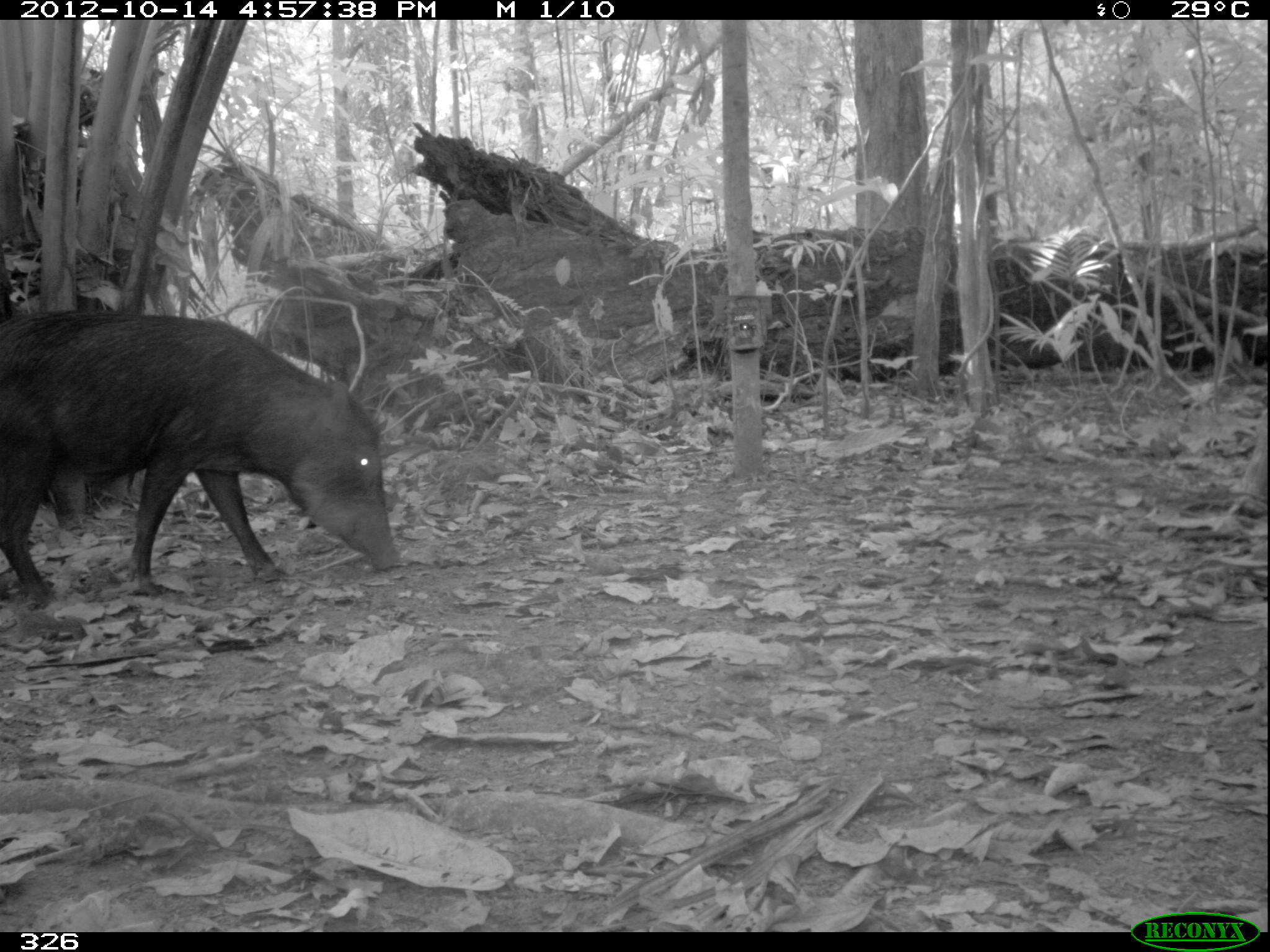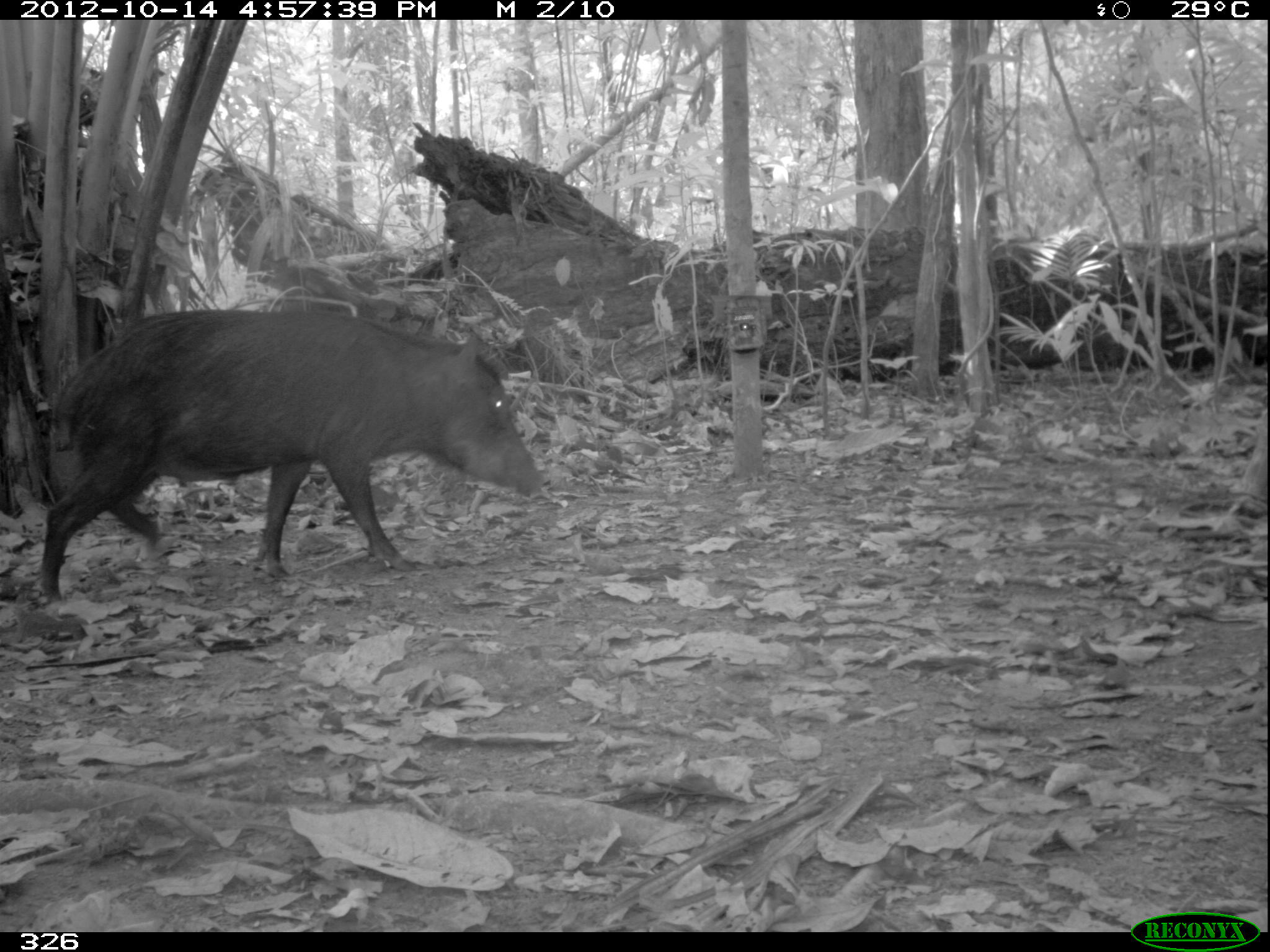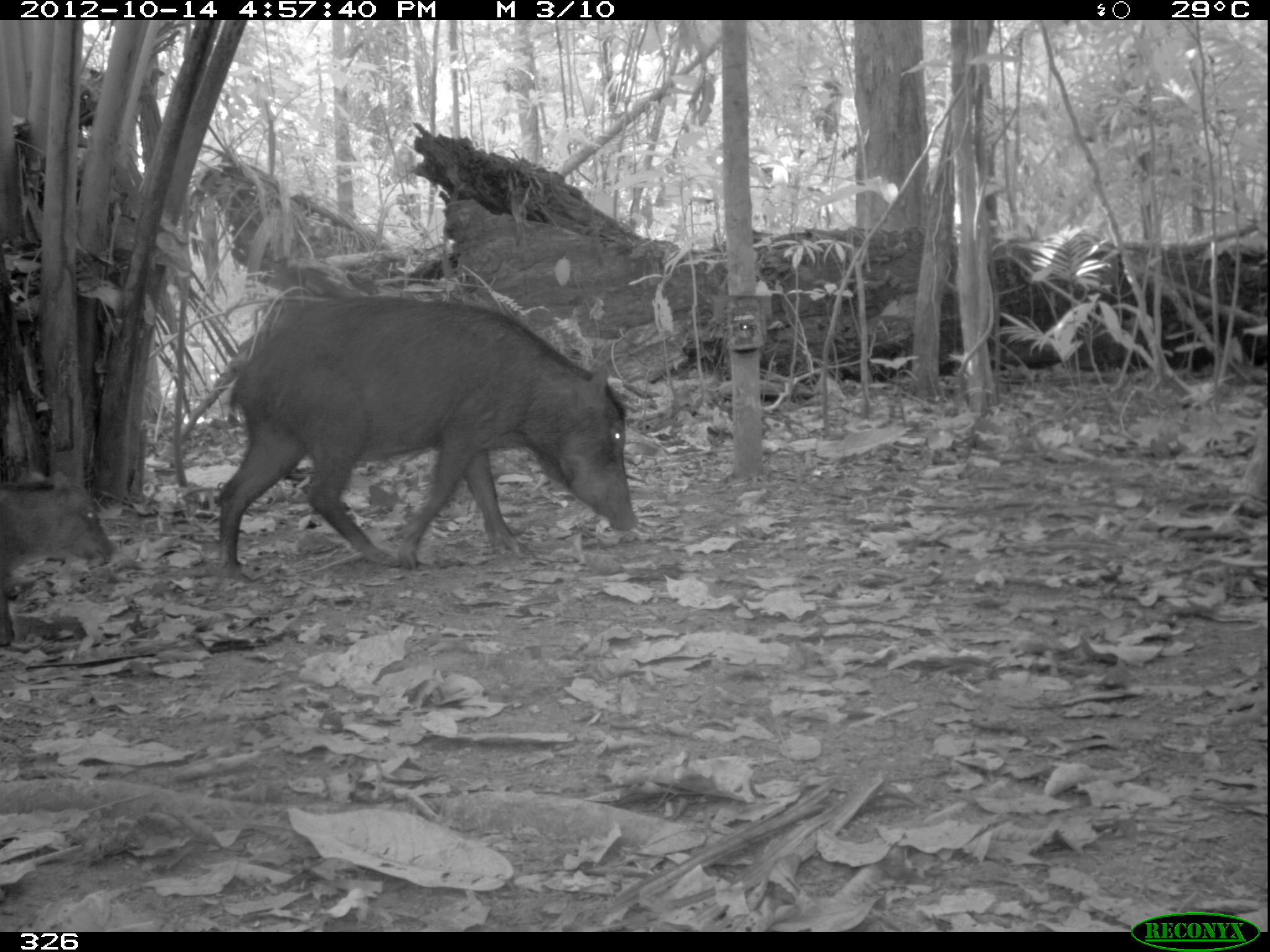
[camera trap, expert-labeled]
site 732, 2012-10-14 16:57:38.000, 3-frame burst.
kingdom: Animalia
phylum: Chordata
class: Mammalia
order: Artiodactyla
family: Tayassuidae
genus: Tayassu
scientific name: Tayassu pecari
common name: white-lipped peccary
Tayassu pecari (white-lipped peccary).